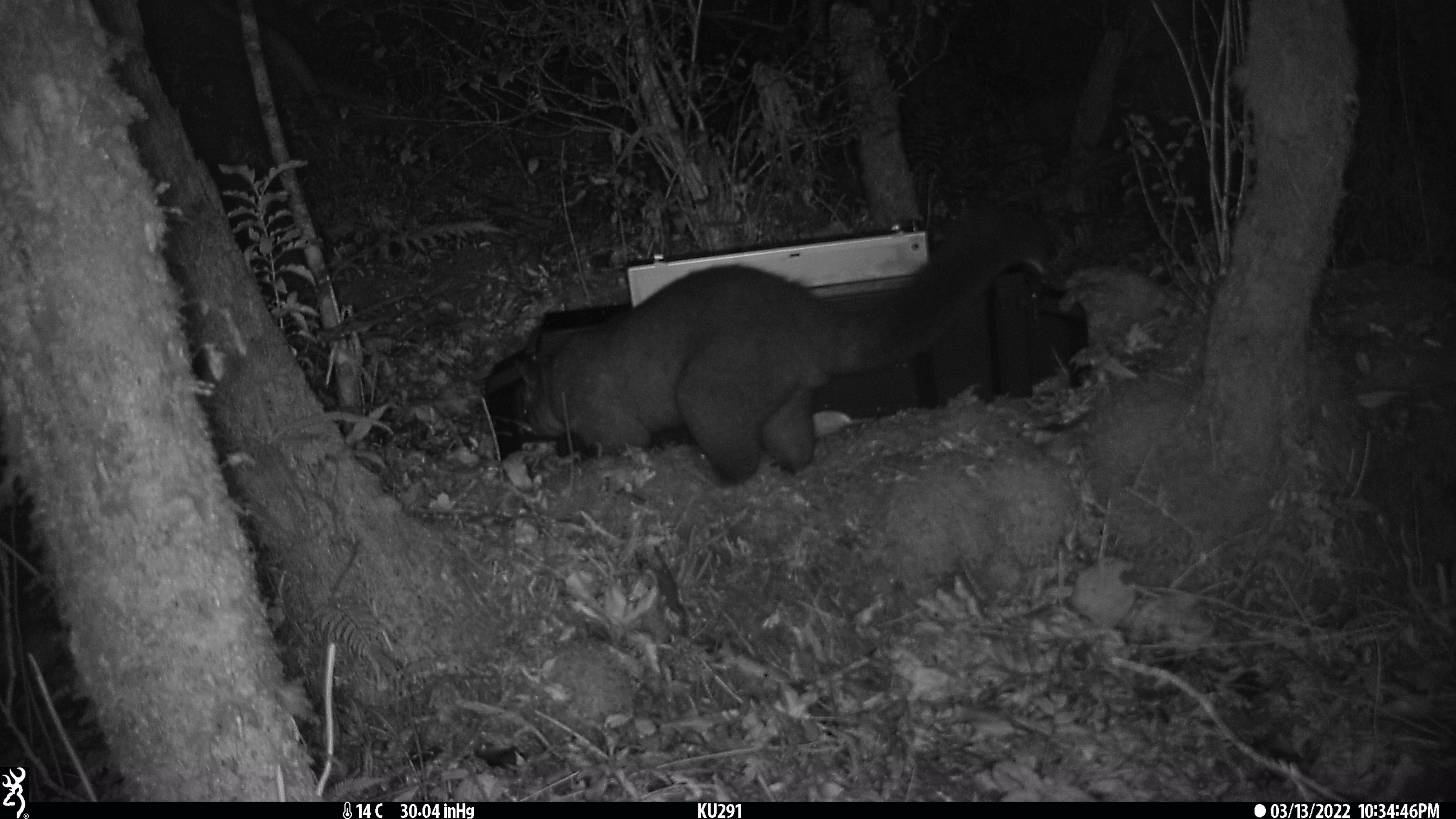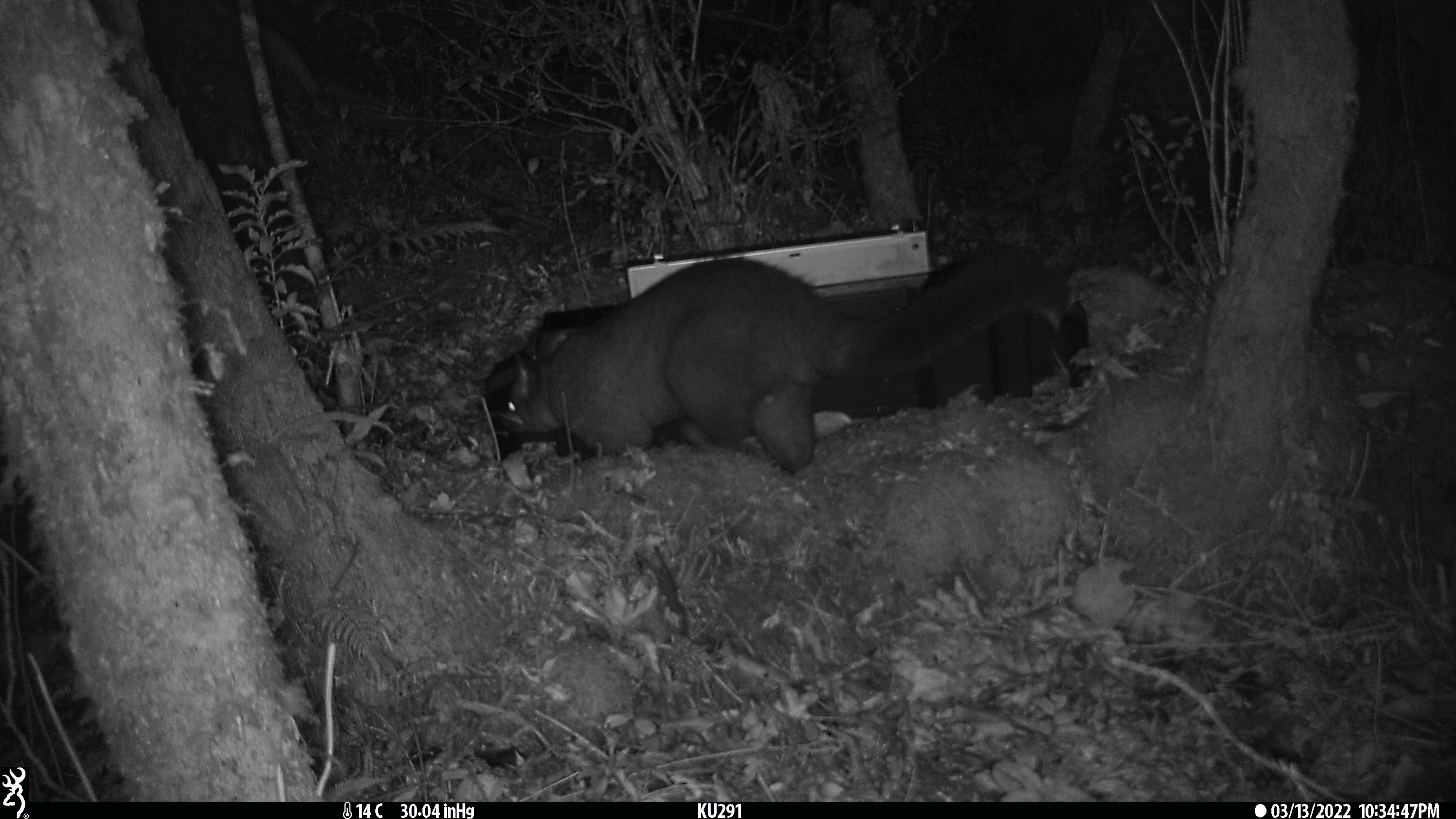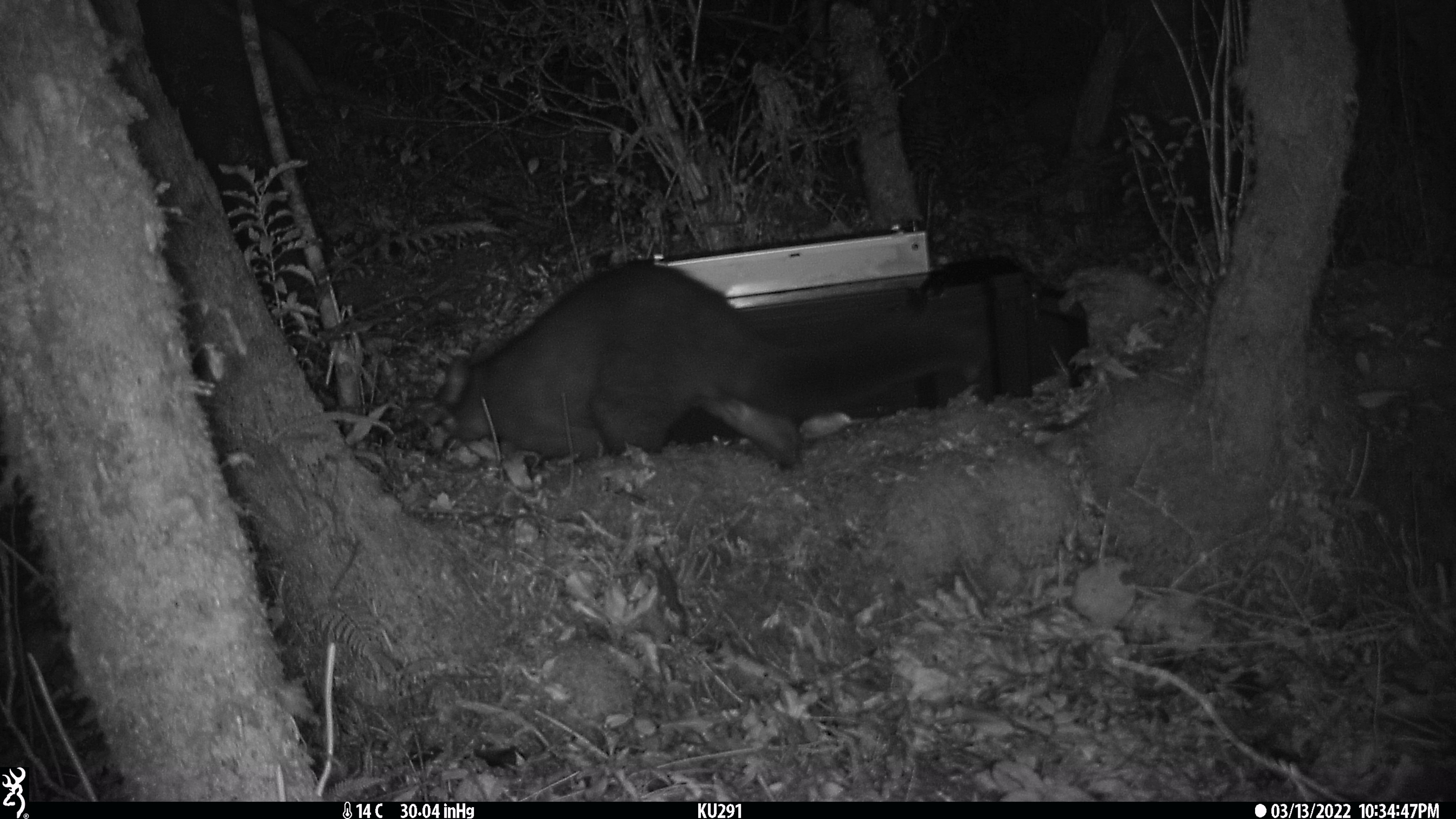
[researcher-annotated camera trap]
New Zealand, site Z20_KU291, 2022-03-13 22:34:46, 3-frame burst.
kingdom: Animalia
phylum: Chordata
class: Mammalia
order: Diprotodontia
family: Phalangeridae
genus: Trichosurus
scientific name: Trichosurus vulpecula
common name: common brushtail possum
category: possum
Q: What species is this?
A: Possum (common brushtail possum) (Trichosurus vulpecula).